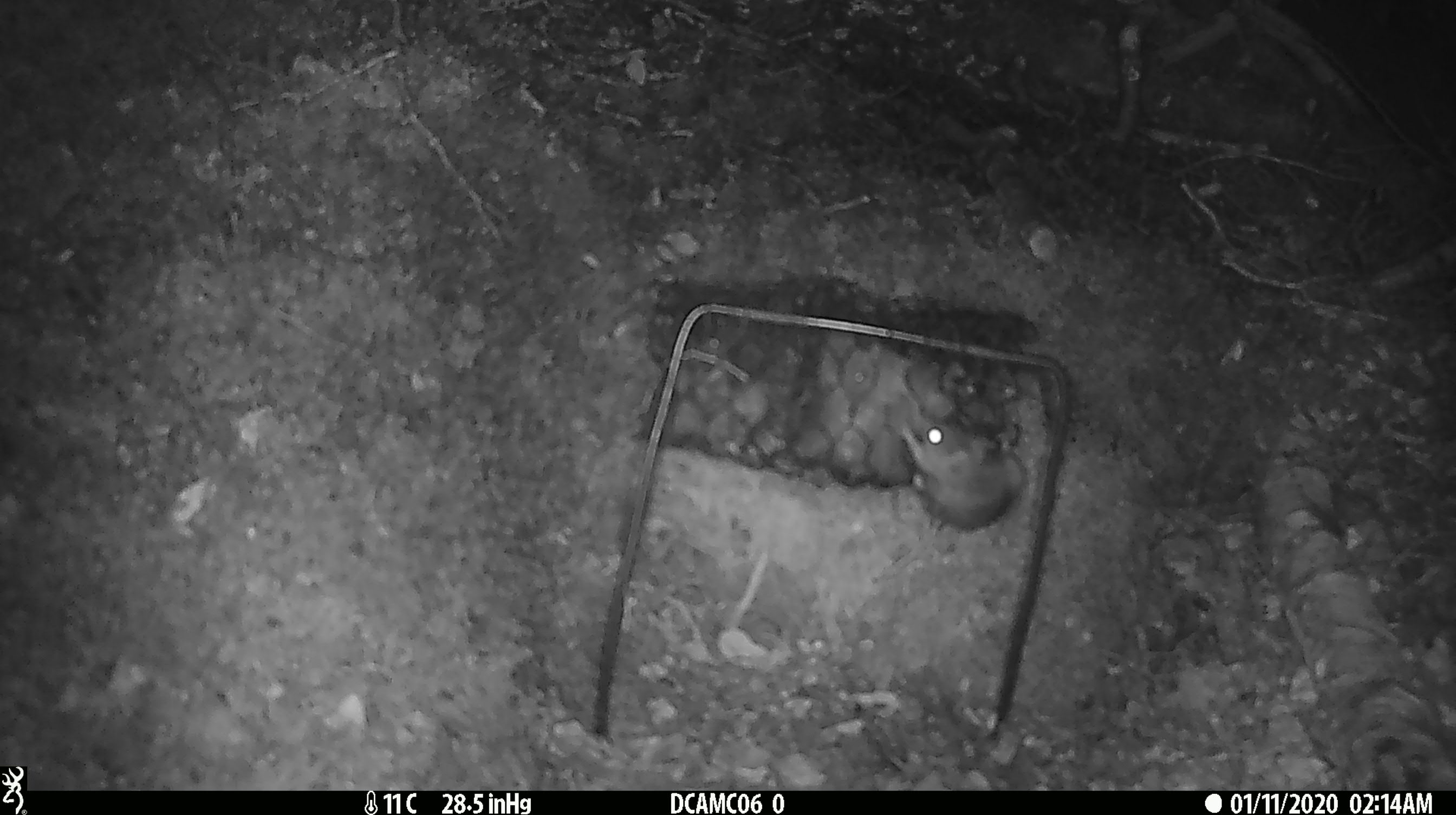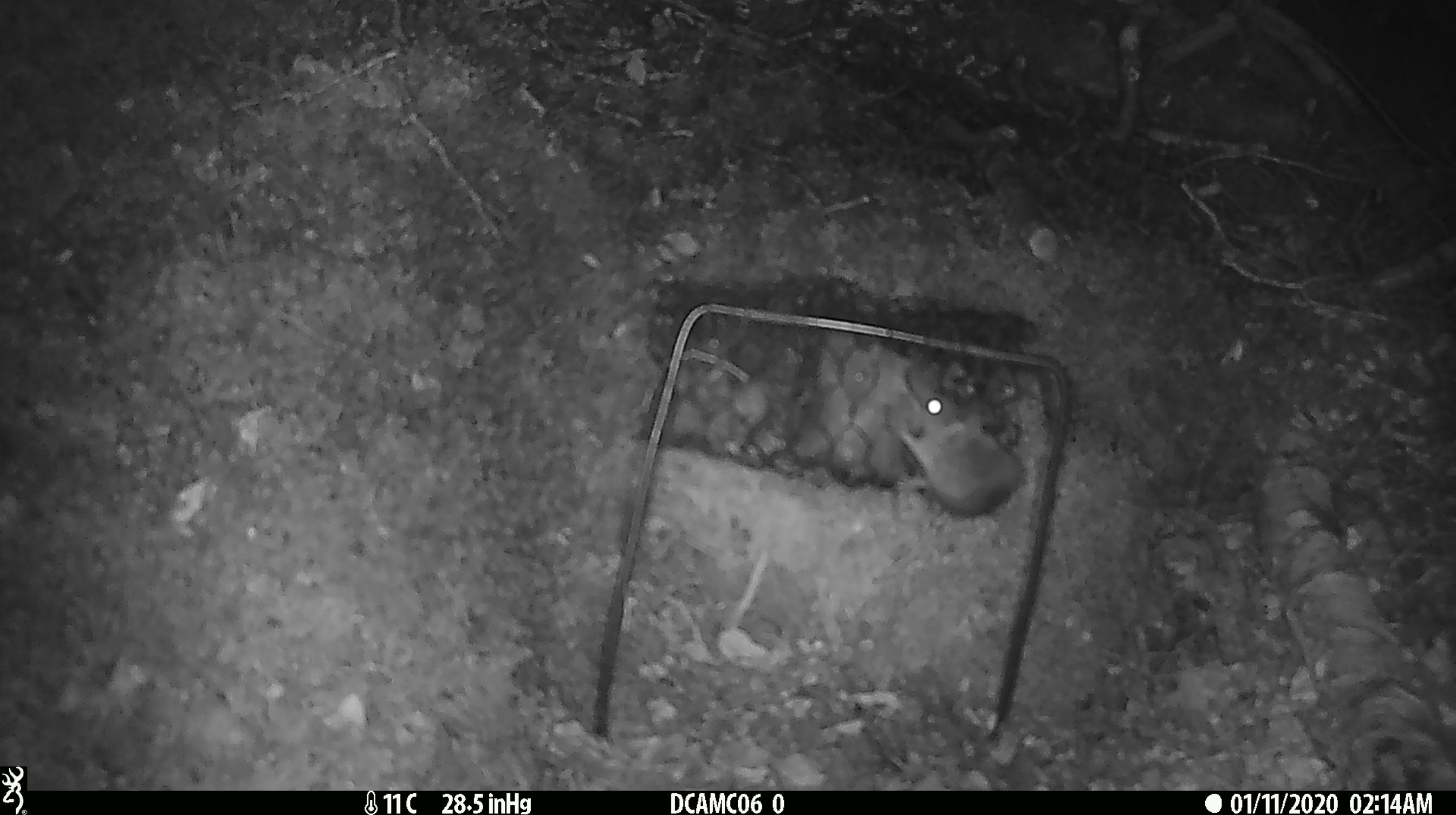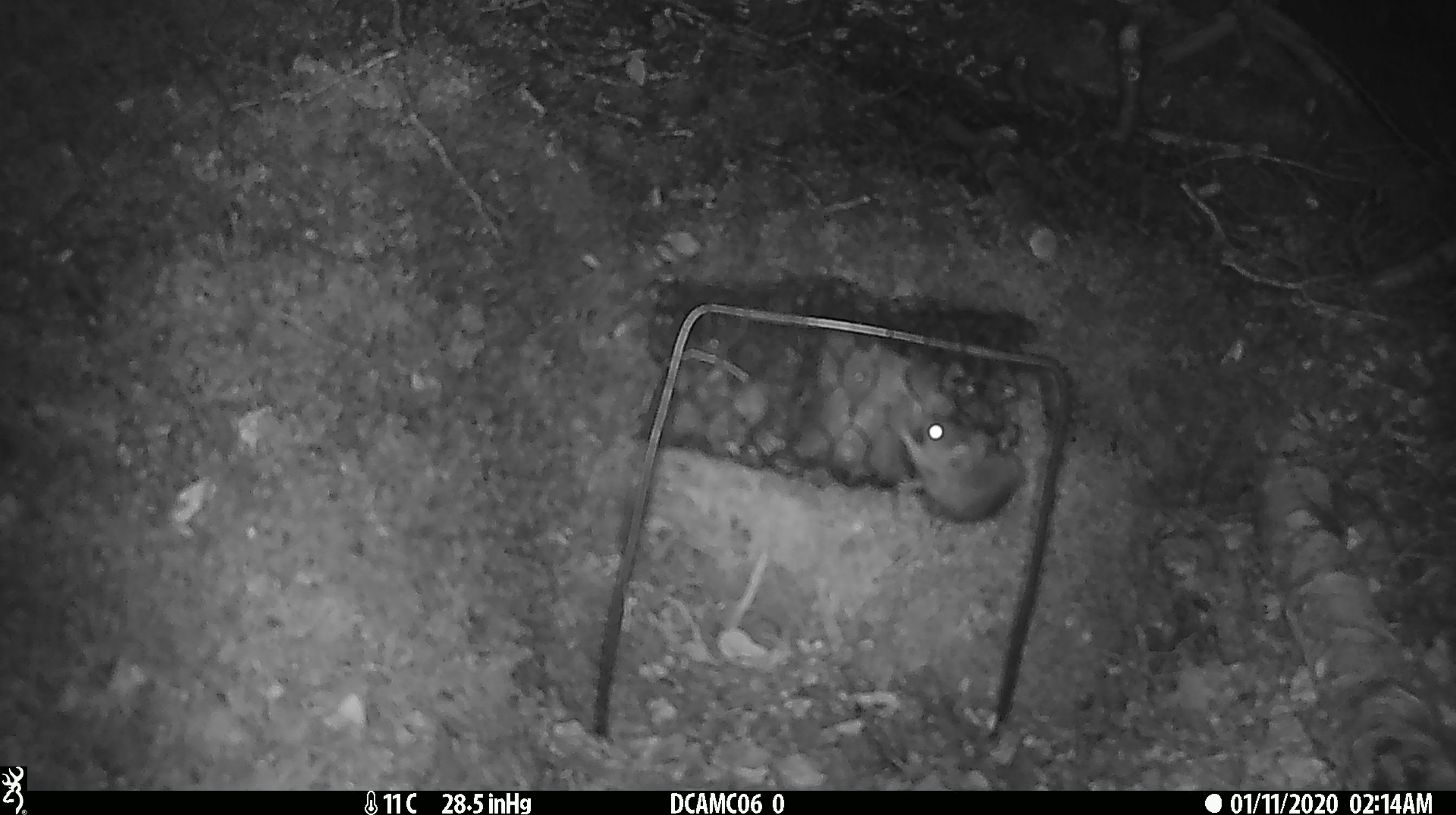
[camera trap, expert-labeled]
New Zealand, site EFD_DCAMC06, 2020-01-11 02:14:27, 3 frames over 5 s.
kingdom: Animalia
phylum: Chordata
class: Mammalia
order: Rodentia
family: Muridae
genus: Mus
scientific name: Mus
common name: mouse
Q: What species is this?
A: Mouse (Mus).